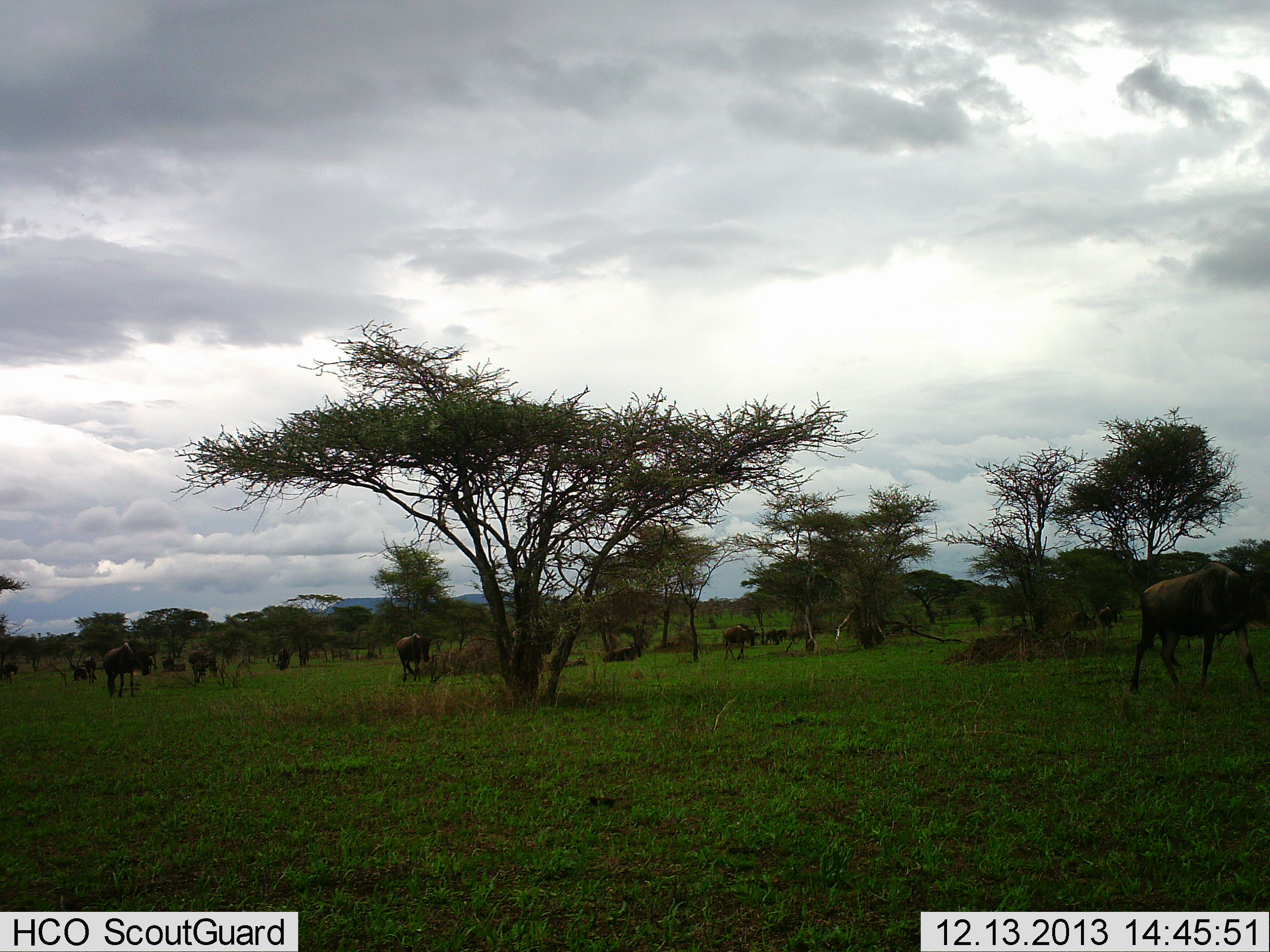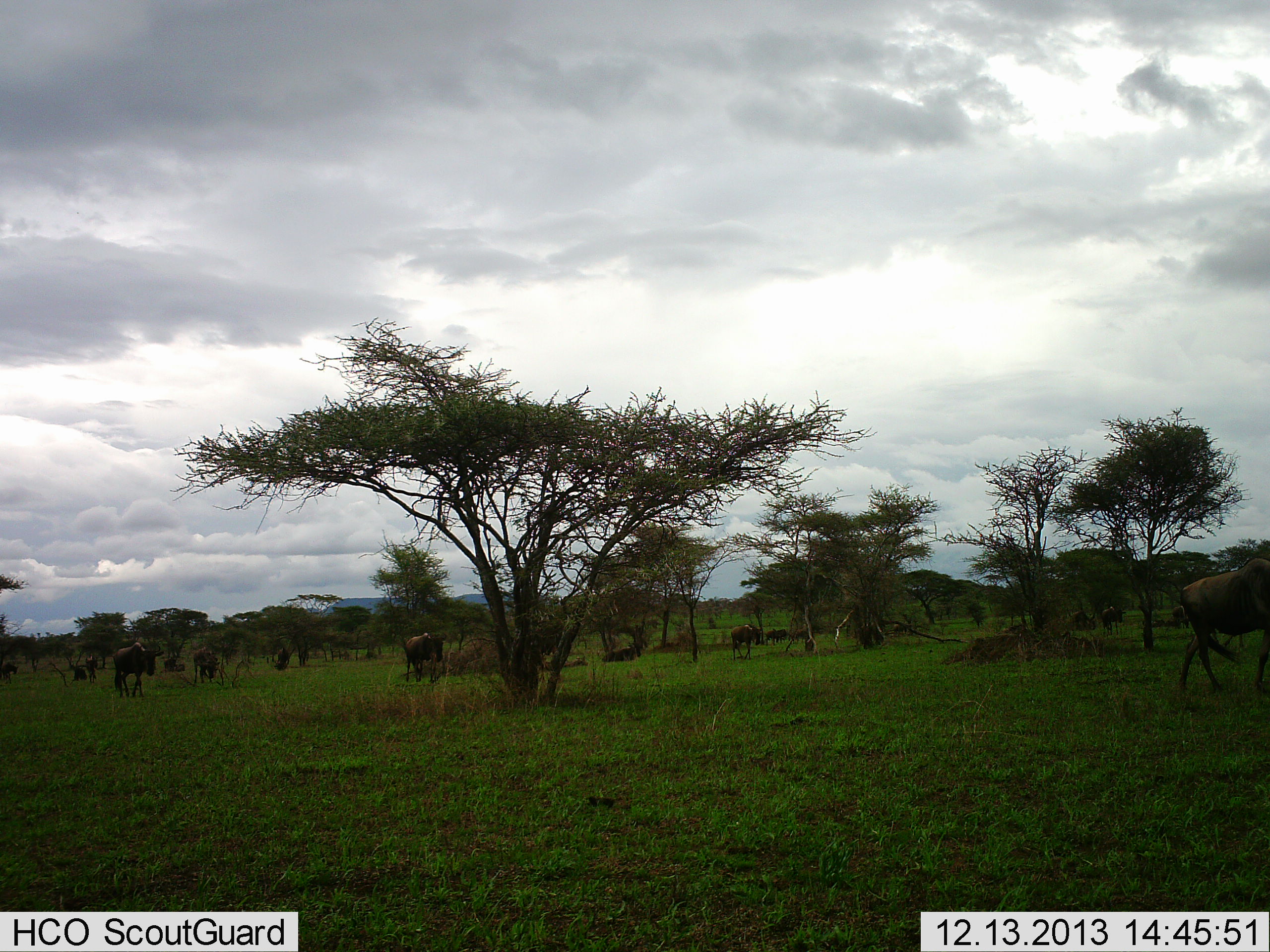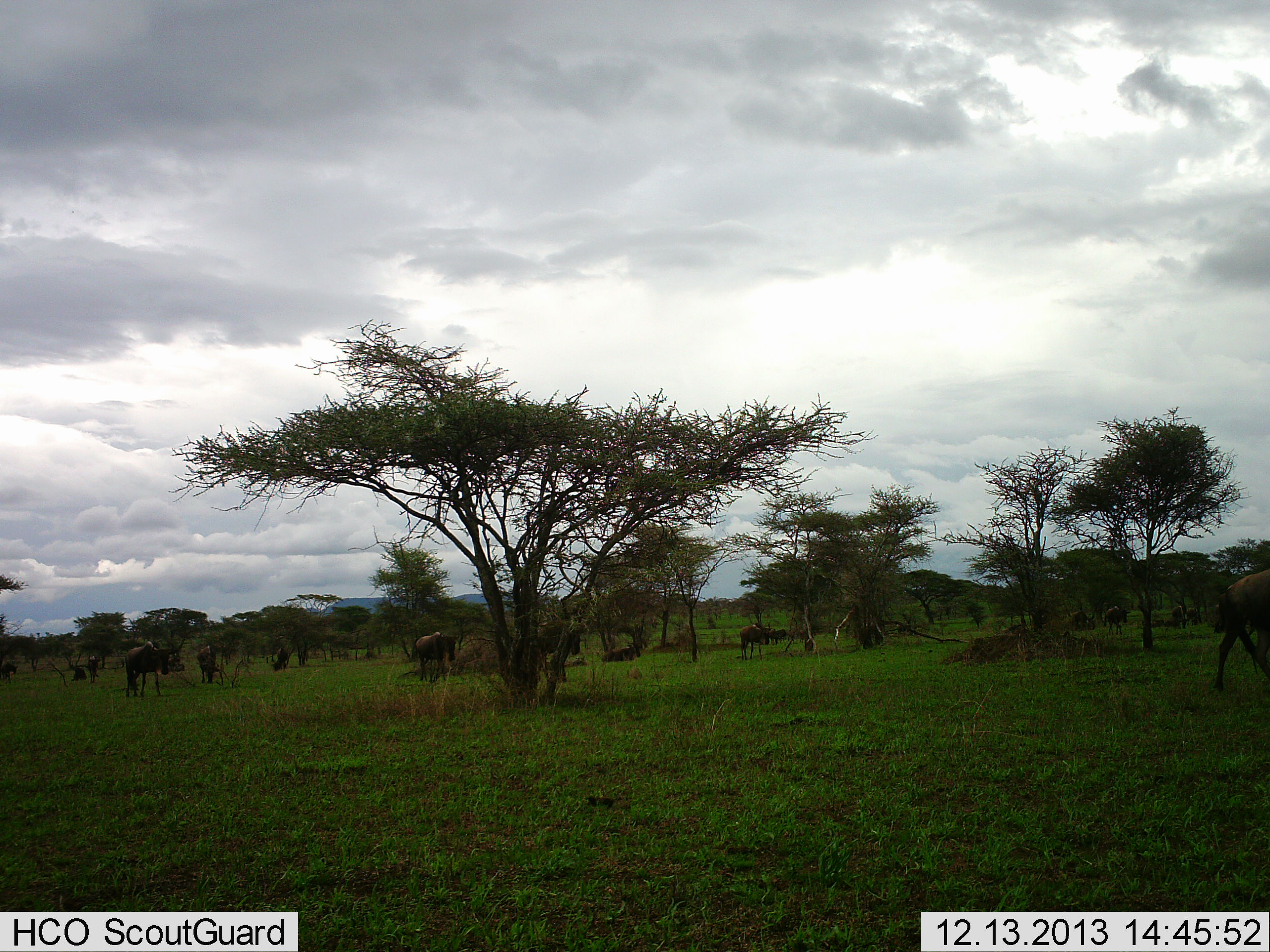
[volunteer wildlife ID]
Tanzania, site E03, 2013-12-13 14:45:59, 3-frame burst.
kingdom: Animalia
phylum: Chordata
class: Mammalia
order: Artiodactyla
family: Bovidae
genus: Connochaetes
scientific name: Connochaetes taurinus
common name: blue wildebeest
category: wildebeest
Wildebeest (blue wildebeest) (Connochaetes taurinus), count 11-50. Behavior (volunteer vote fractions): standing 20%, resting 0%, moving 90%, interacting 0%. Young present (vote fraction): 0%. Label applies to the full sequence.